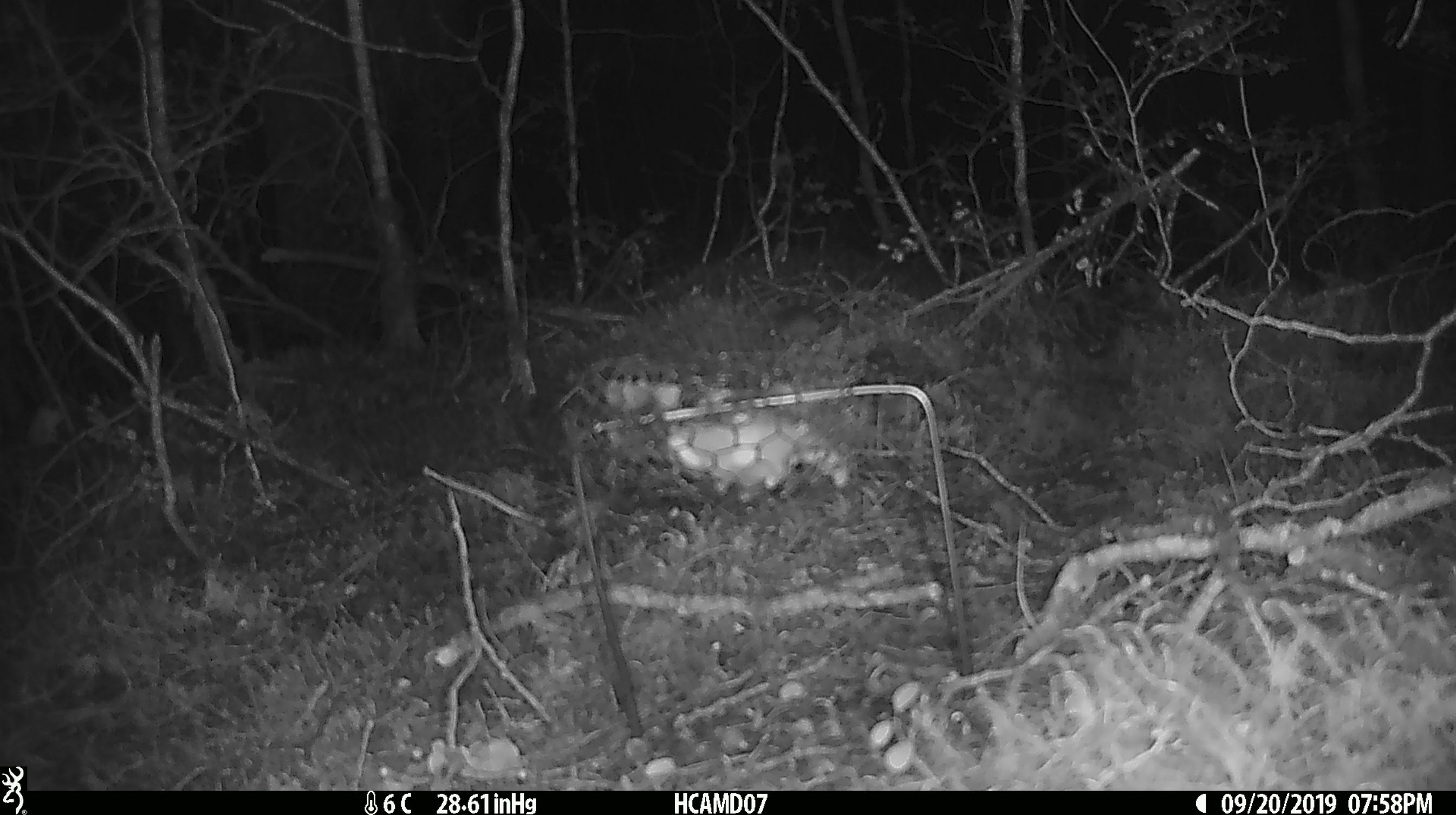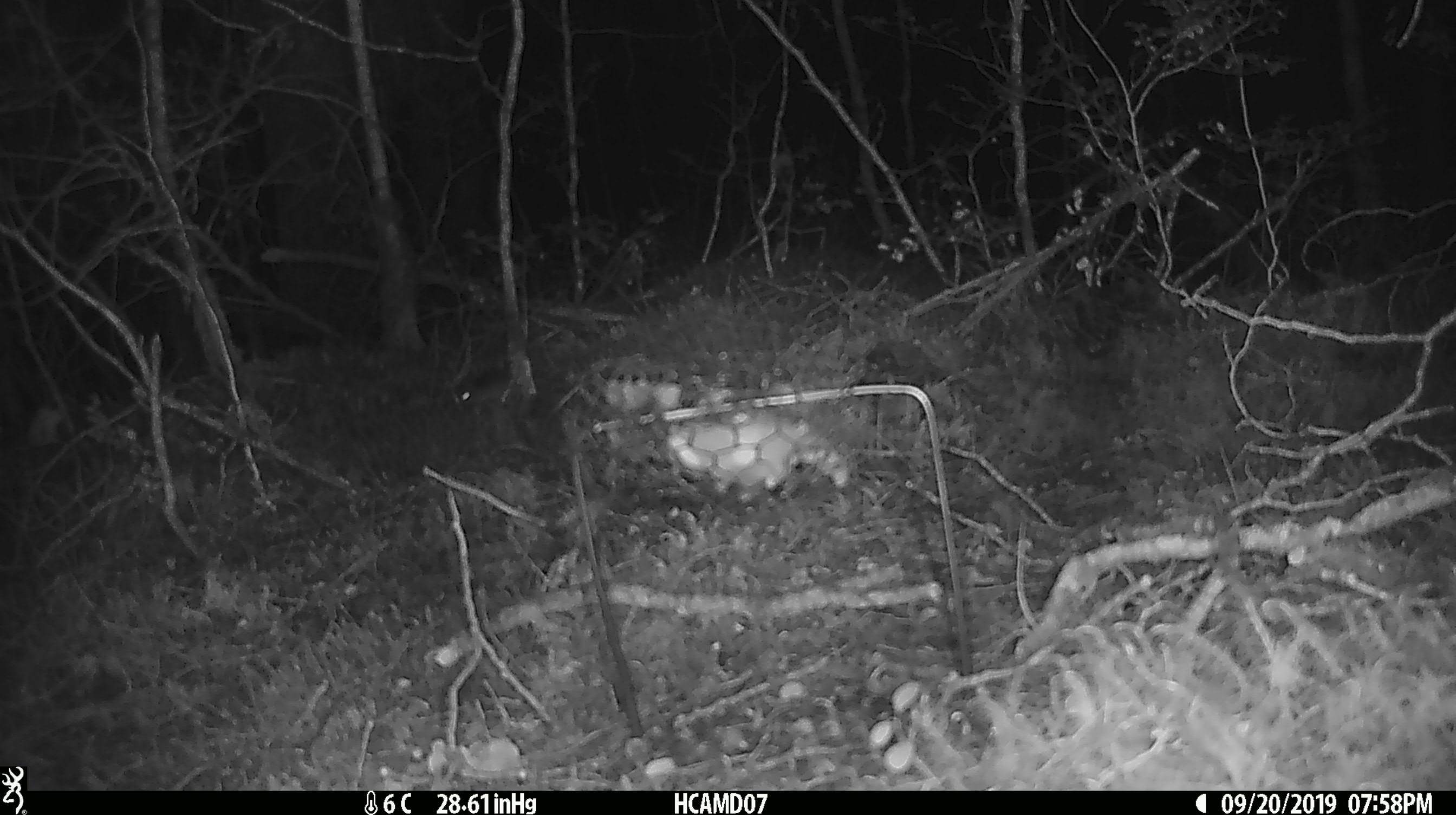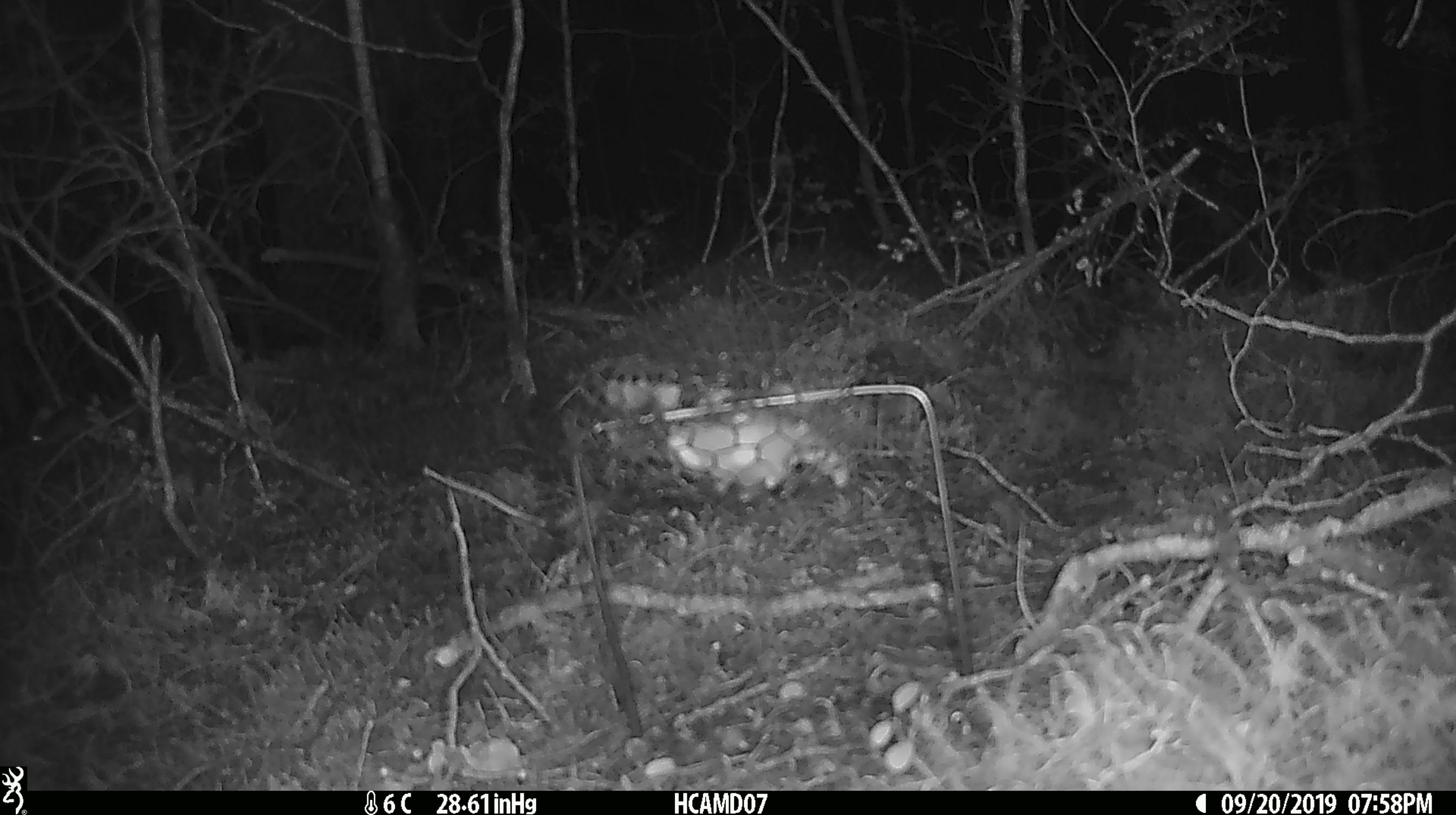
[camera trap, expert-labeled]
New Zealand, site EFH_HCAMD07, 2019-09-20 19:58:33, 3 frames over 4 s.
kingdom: Animalia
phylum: Chordata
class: Mammalia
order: Rodentia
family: Muridae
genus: Mus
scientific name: Mus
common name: mouse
Mouse (Mus).